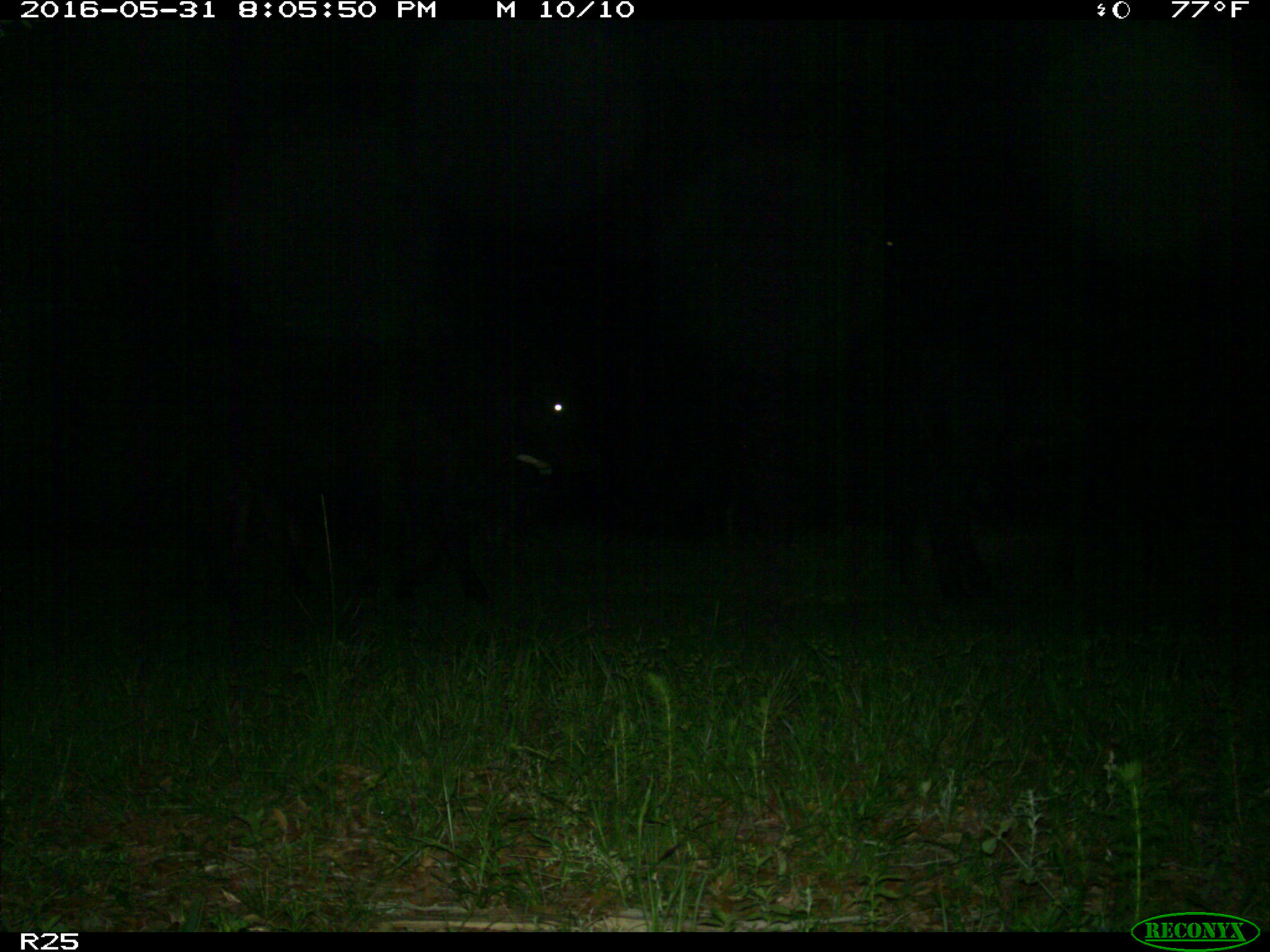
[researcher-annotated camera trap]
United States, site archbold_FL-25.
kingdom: Animalia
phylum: Chordata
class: Mammalia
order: Artiodactyla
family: Bovidae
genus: Bos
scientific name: Bos taurus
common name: domestic cow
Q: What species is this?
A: Bos taurus (domestic cow).